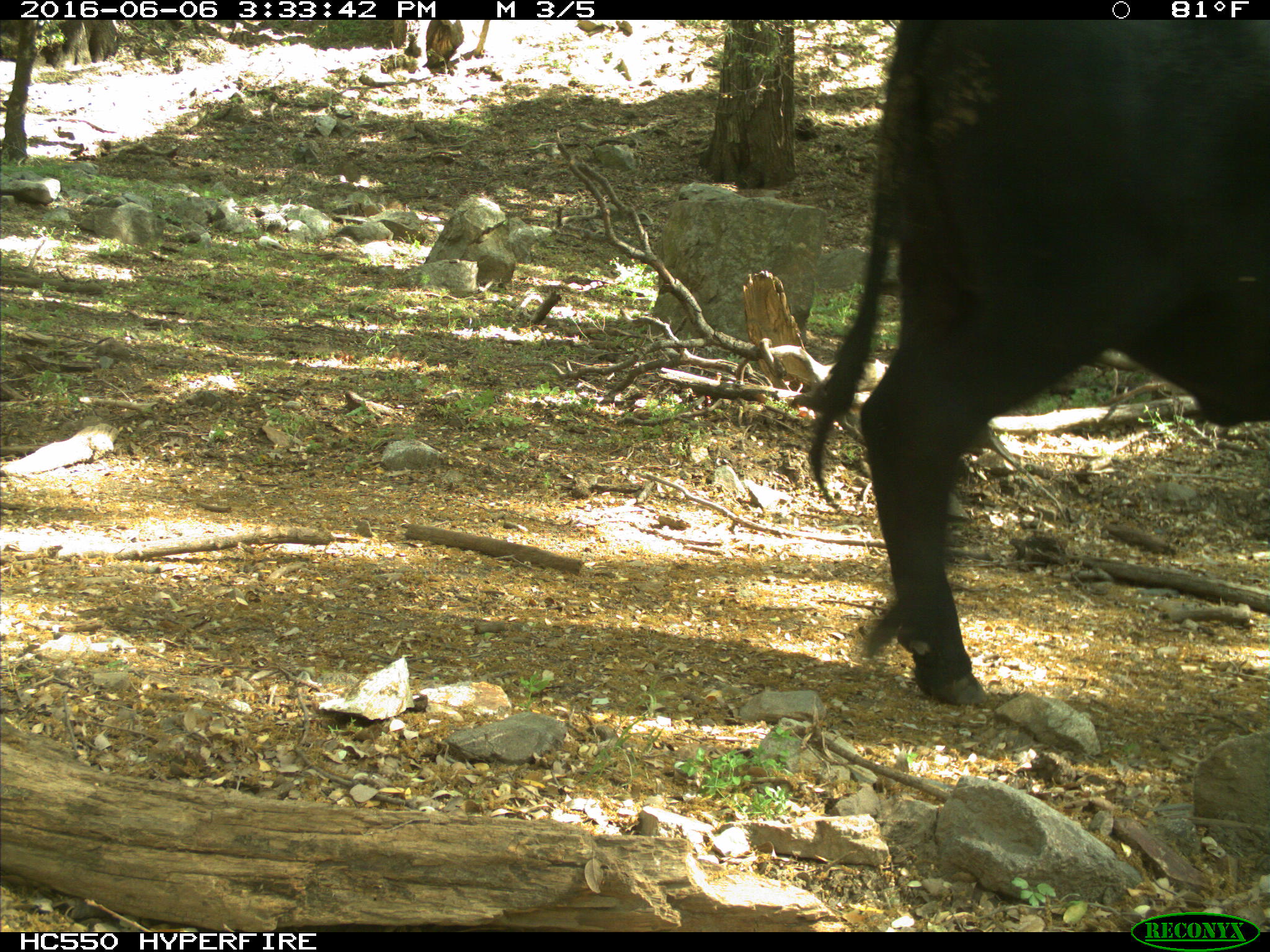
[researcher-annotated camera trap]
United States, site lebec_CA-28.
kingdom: Animalia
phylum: Chordata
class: Mammalia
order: Artiodactyla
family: Bovidae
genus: Bos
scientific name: Bos taurus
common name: domestic cow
Bos taurus (domestic cow).